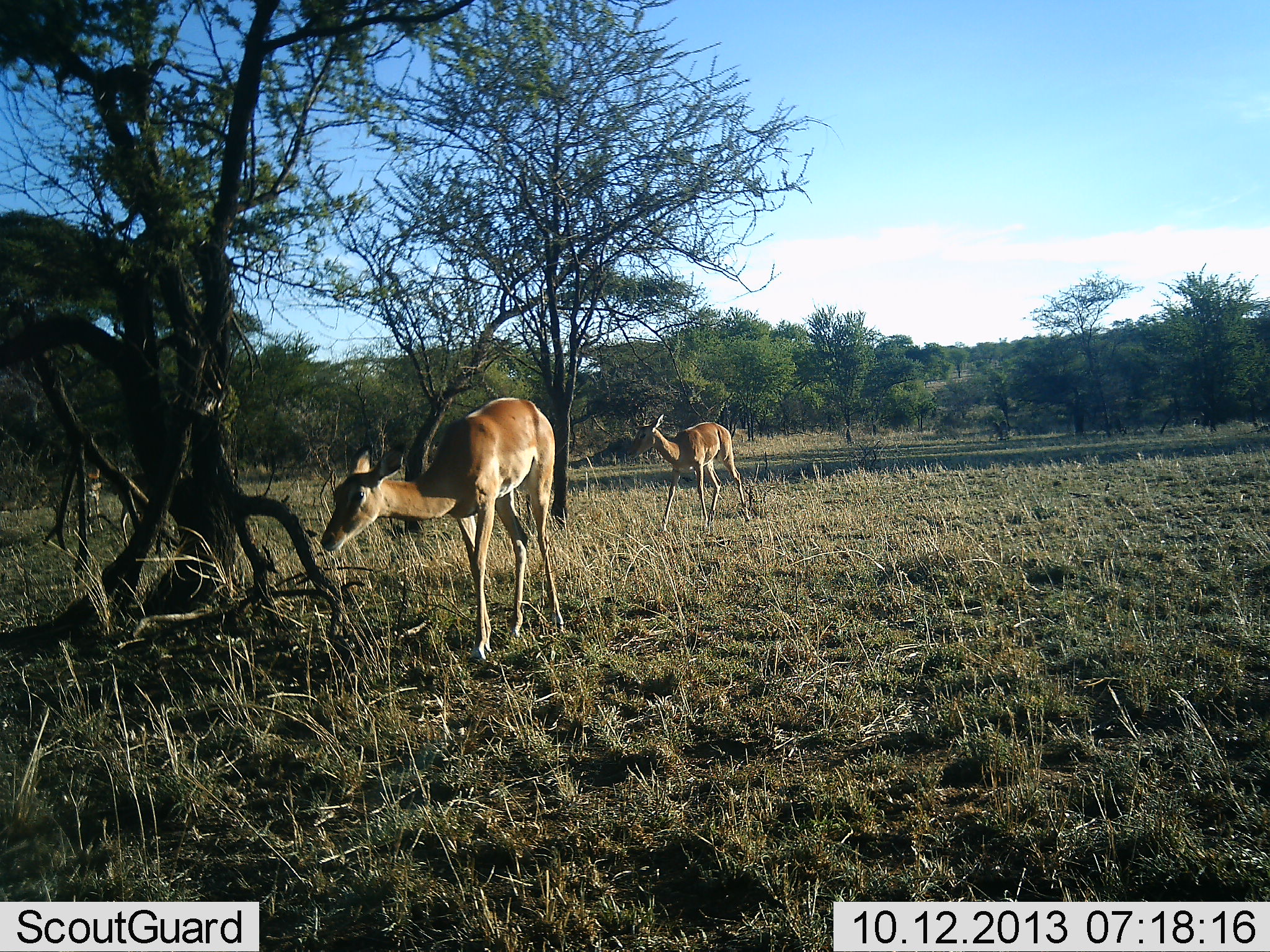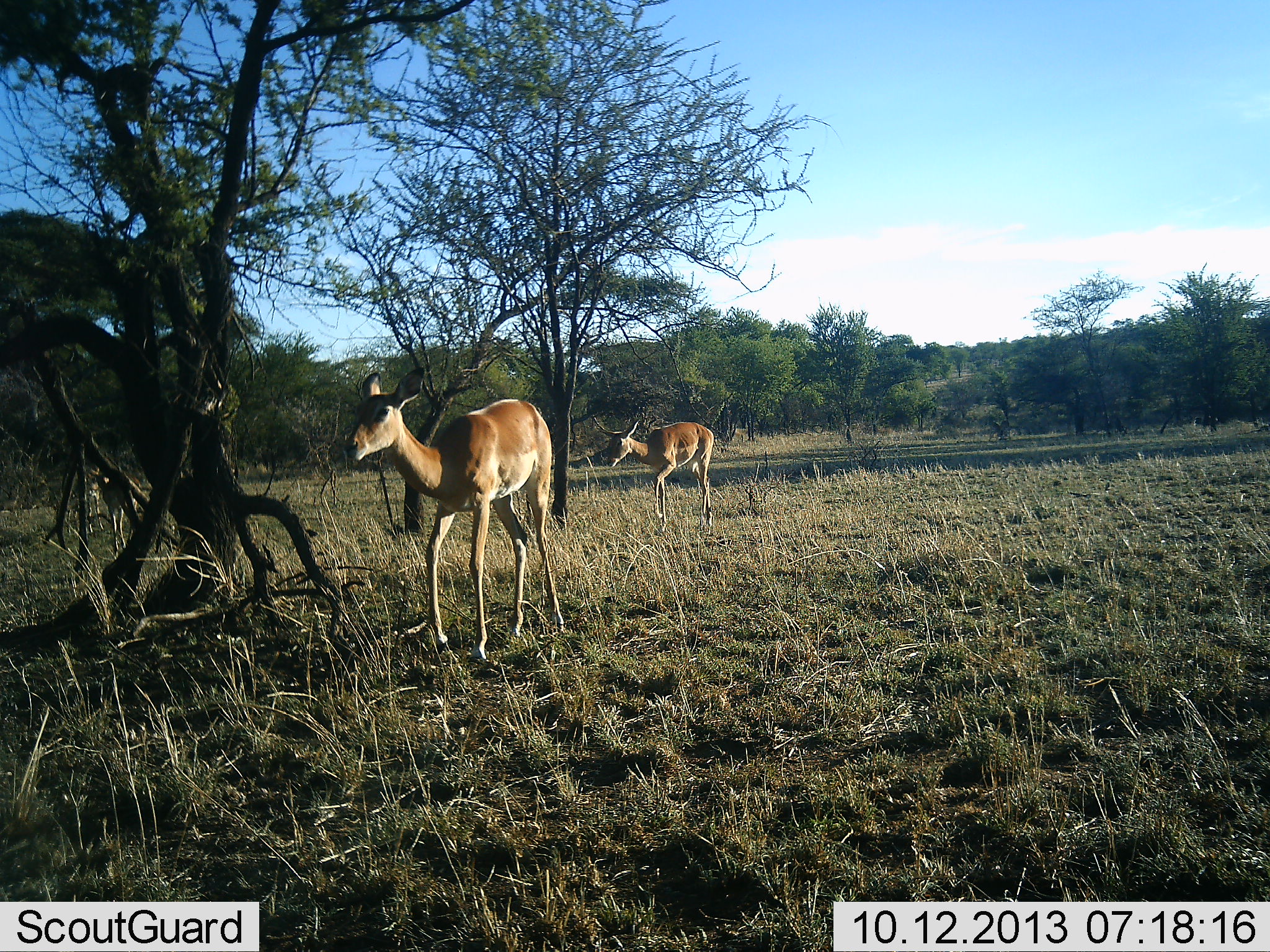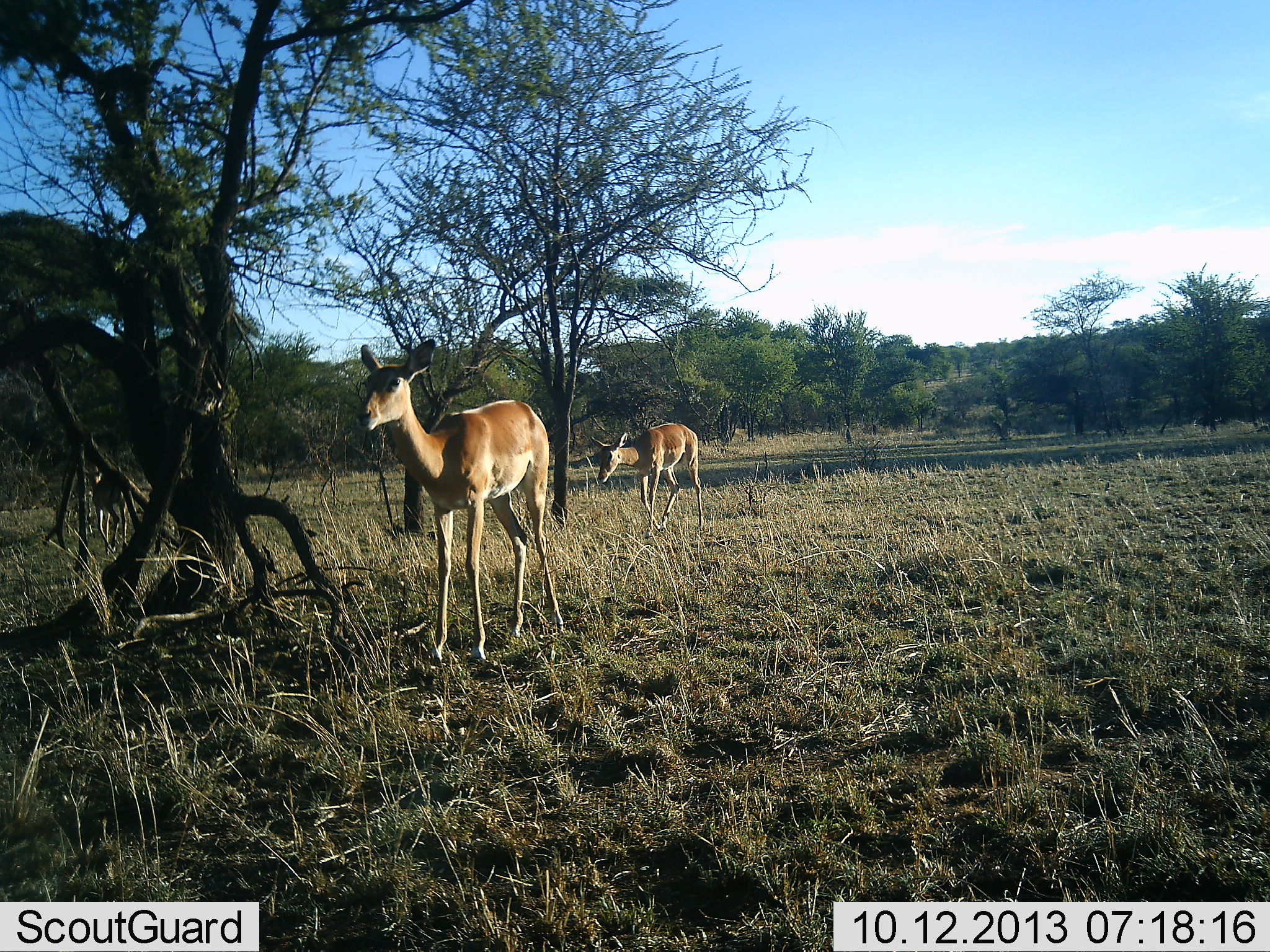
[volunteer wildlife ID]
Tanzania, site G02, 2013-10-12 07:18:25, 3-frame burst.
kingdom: Animalia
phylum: Chordata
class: Mammalia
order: Artiodactyla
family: Bovidae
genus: Aepyceros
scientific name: Aepyceros melampus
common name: impala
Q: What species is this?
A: Impala (Aepyceros melampus).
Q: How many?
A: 3.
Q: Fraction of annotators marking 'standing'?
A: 50%.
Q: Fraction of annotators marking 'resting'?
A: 0%.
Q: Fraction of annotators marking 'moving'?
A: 92%.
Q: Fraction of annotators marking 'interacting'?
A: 0%.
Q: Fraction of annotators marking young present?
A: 0%.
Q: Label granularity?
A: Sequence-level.